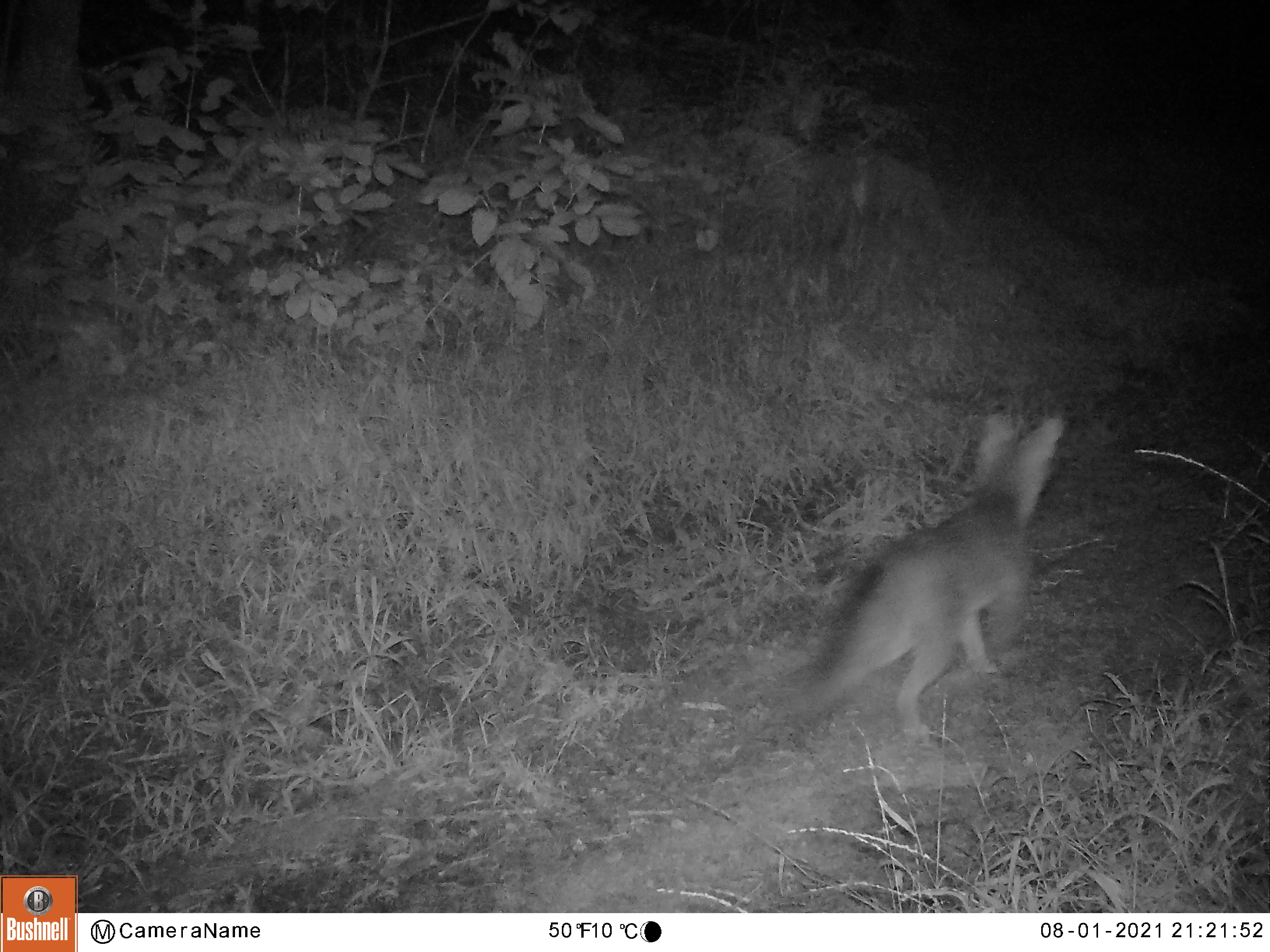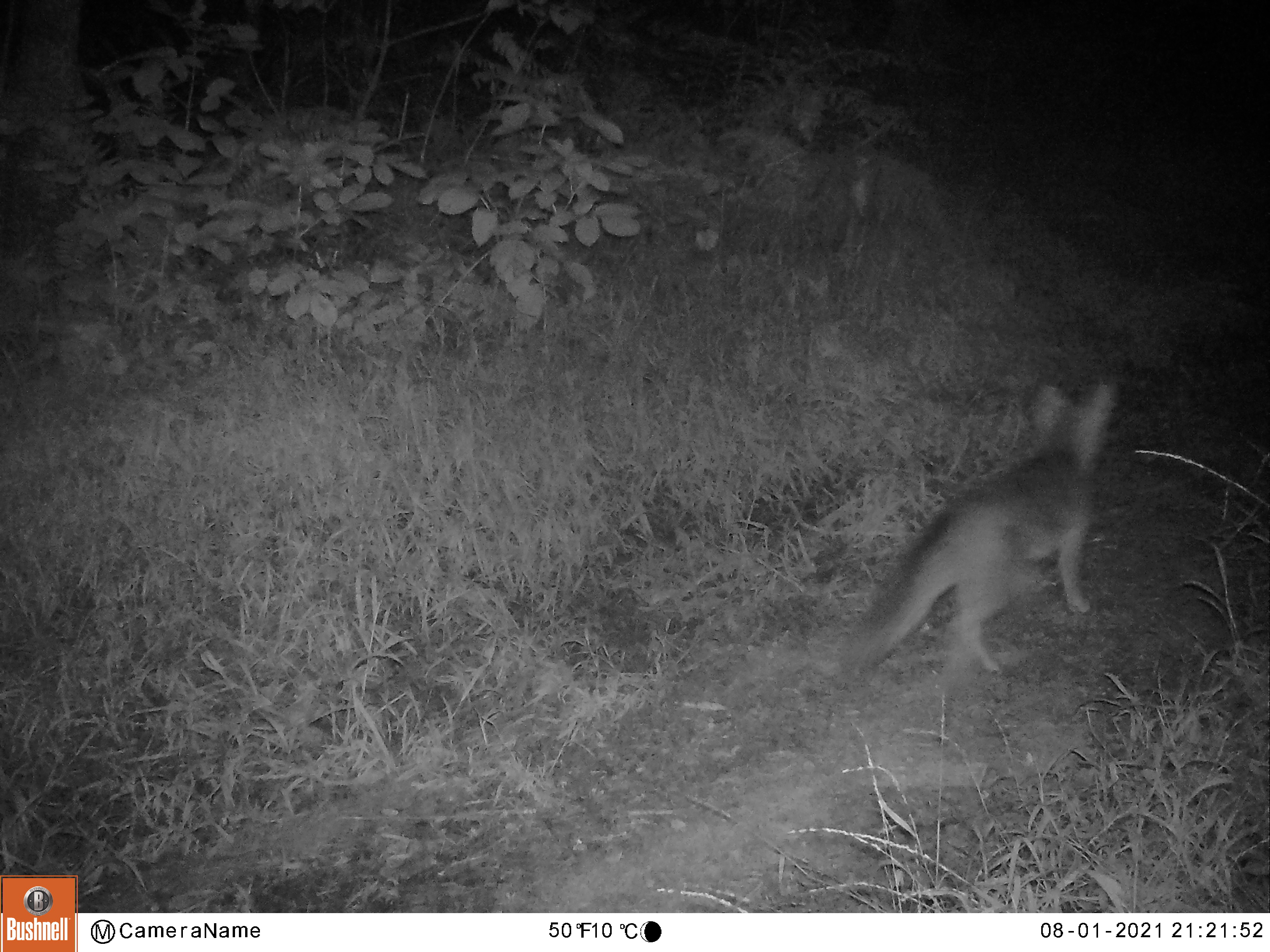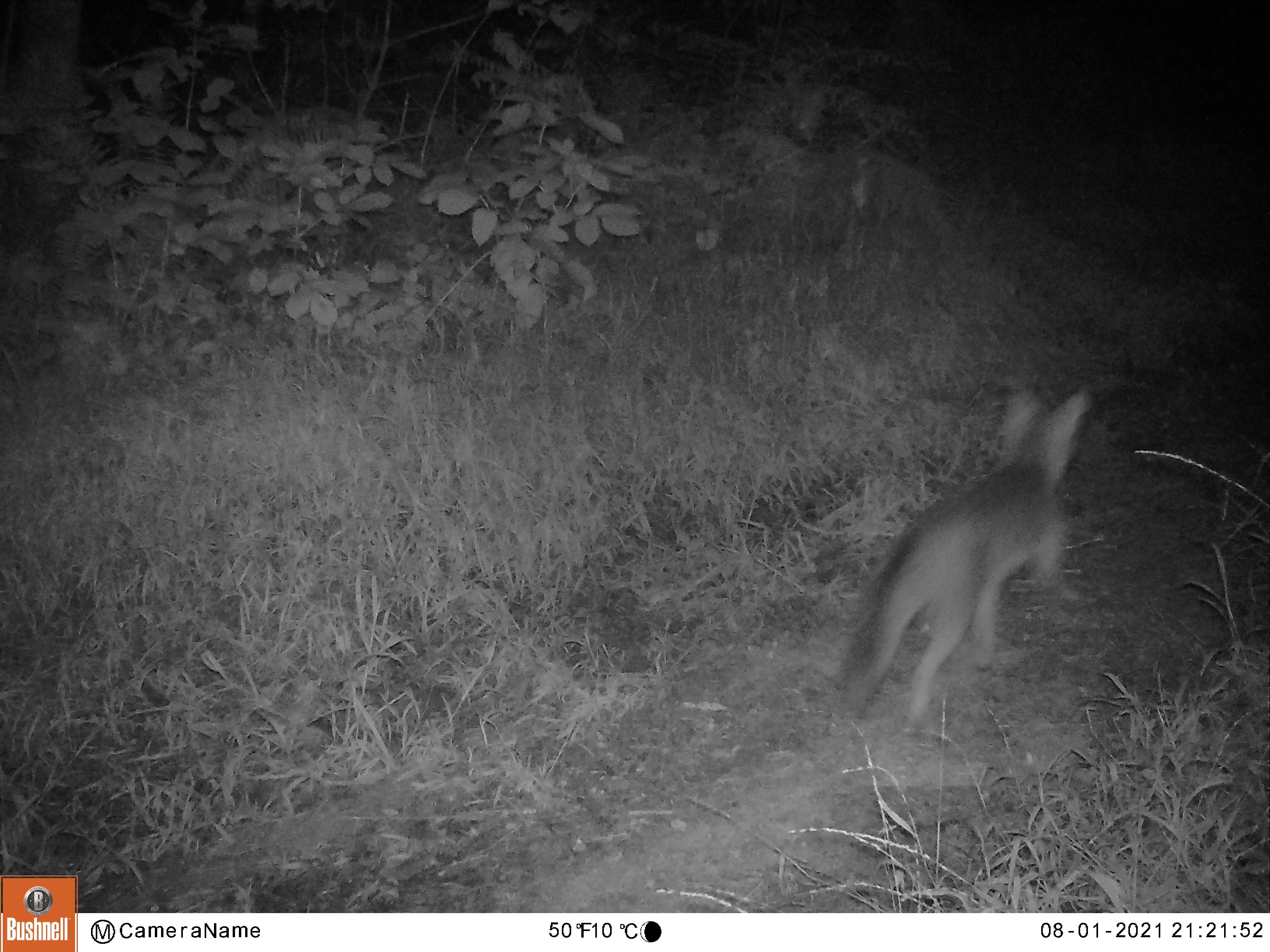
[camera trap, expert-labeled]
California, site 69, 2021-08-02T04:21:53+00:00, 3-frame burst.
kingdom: Animalia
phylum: Chordata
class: Mammalia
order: Carnivora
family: Canidae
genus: Urocyon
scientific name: Urocyon cinereoargenteus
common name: gray fox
Gray fox (Urocyon cinereoargenteus).